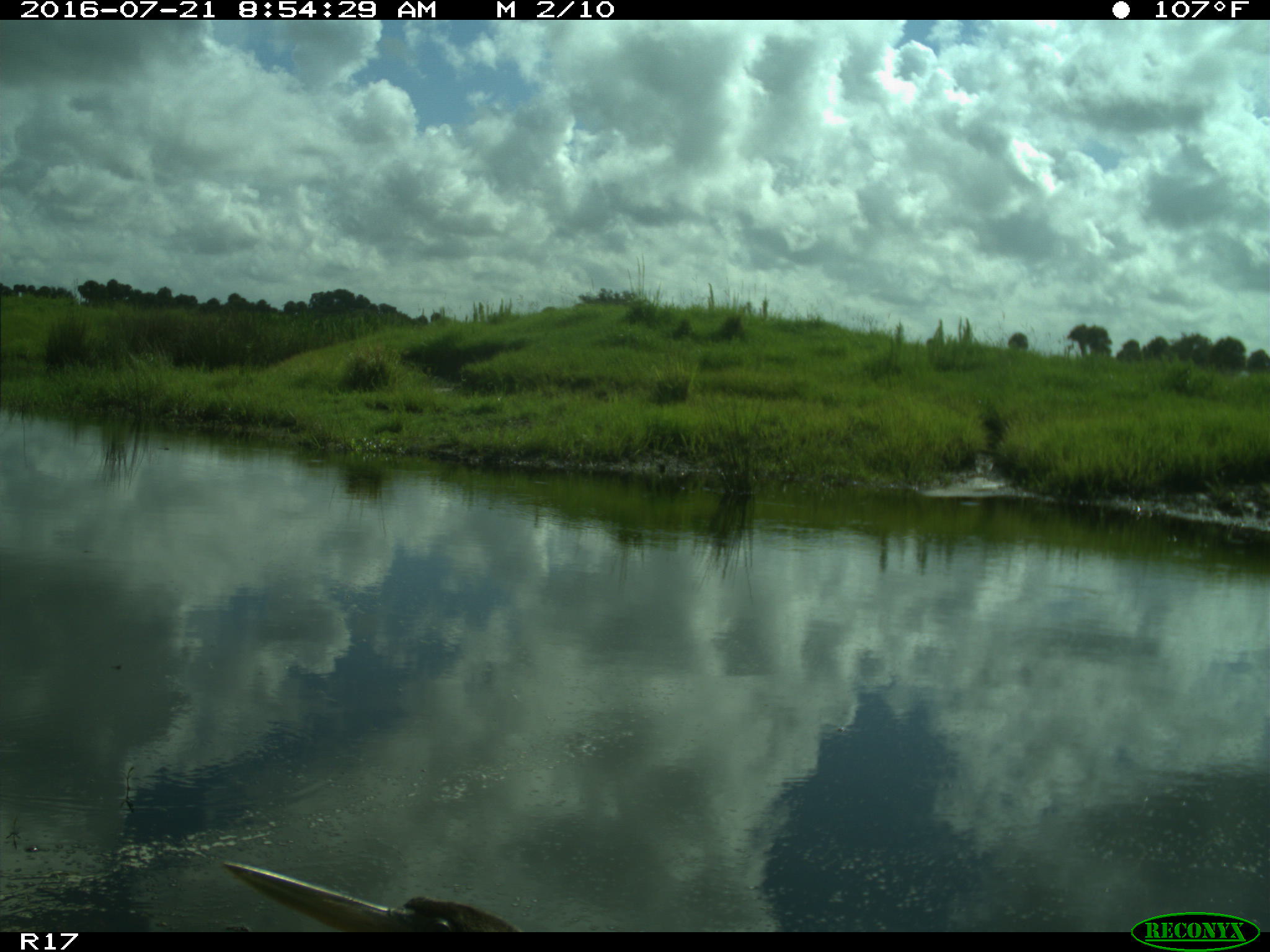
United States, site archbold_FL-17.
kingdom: Animalia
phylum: Chordata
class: Aves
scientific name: Aves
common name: birds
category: unidentified bird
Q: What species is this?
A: Unidentified bird (birds) (Aves).